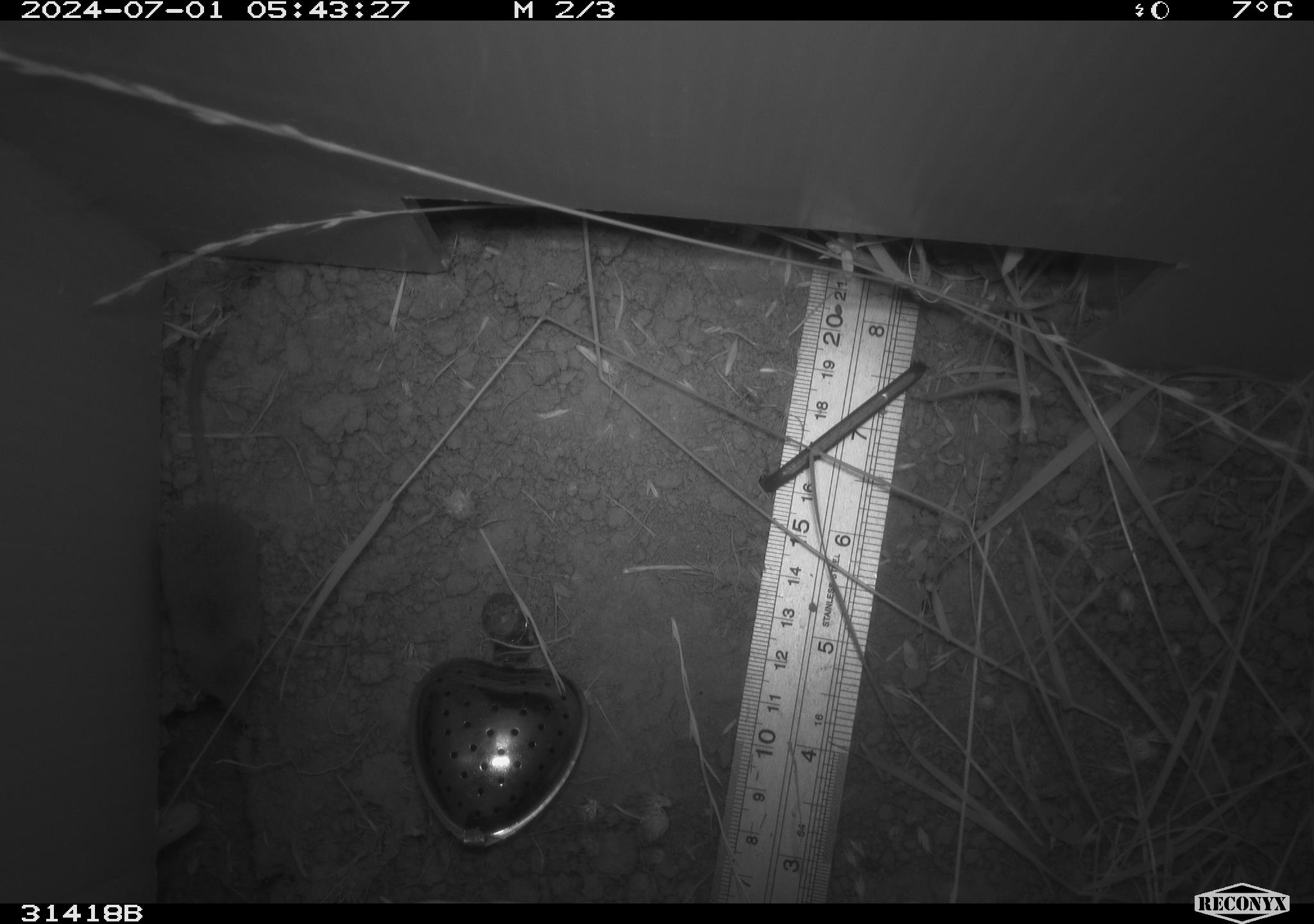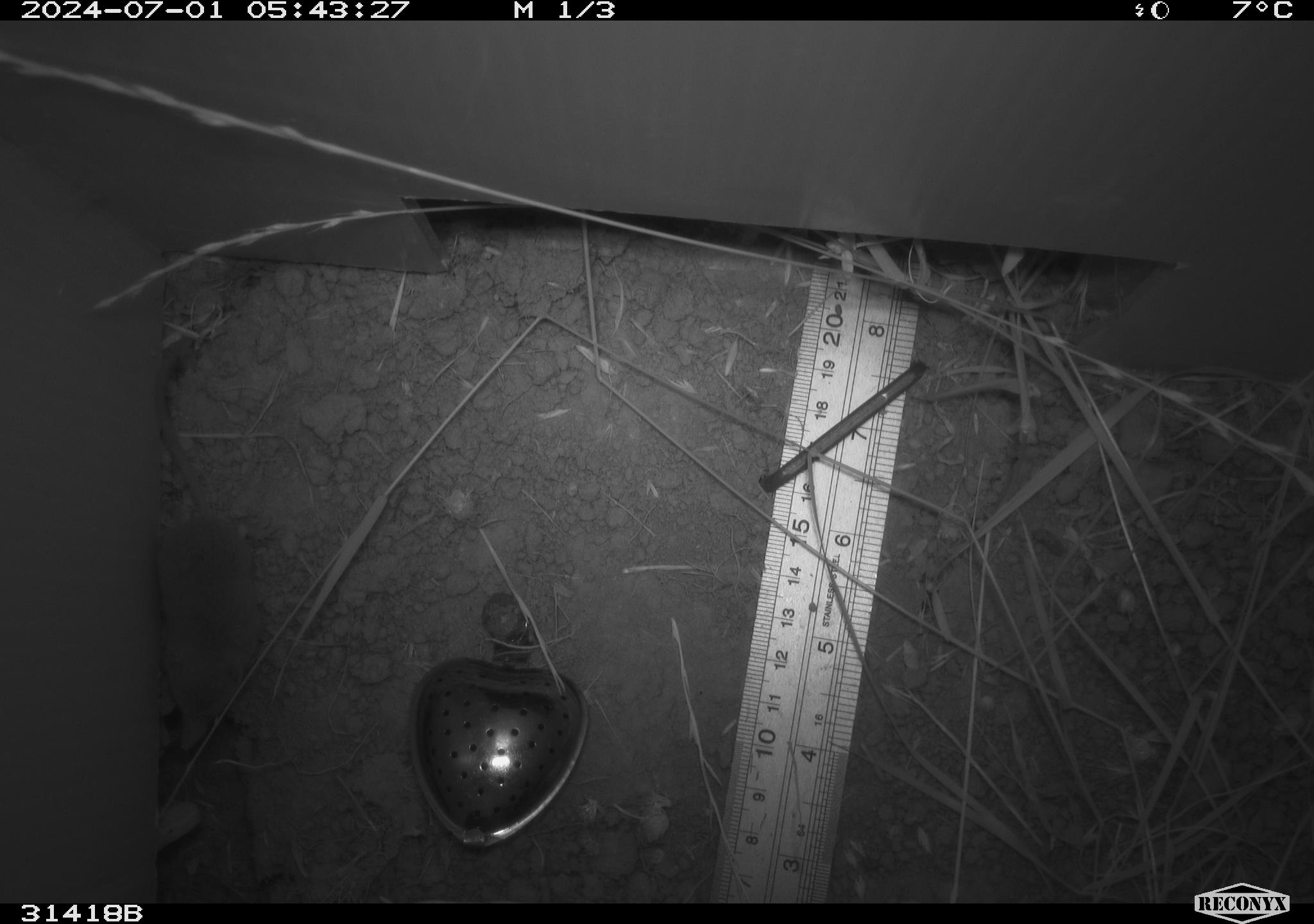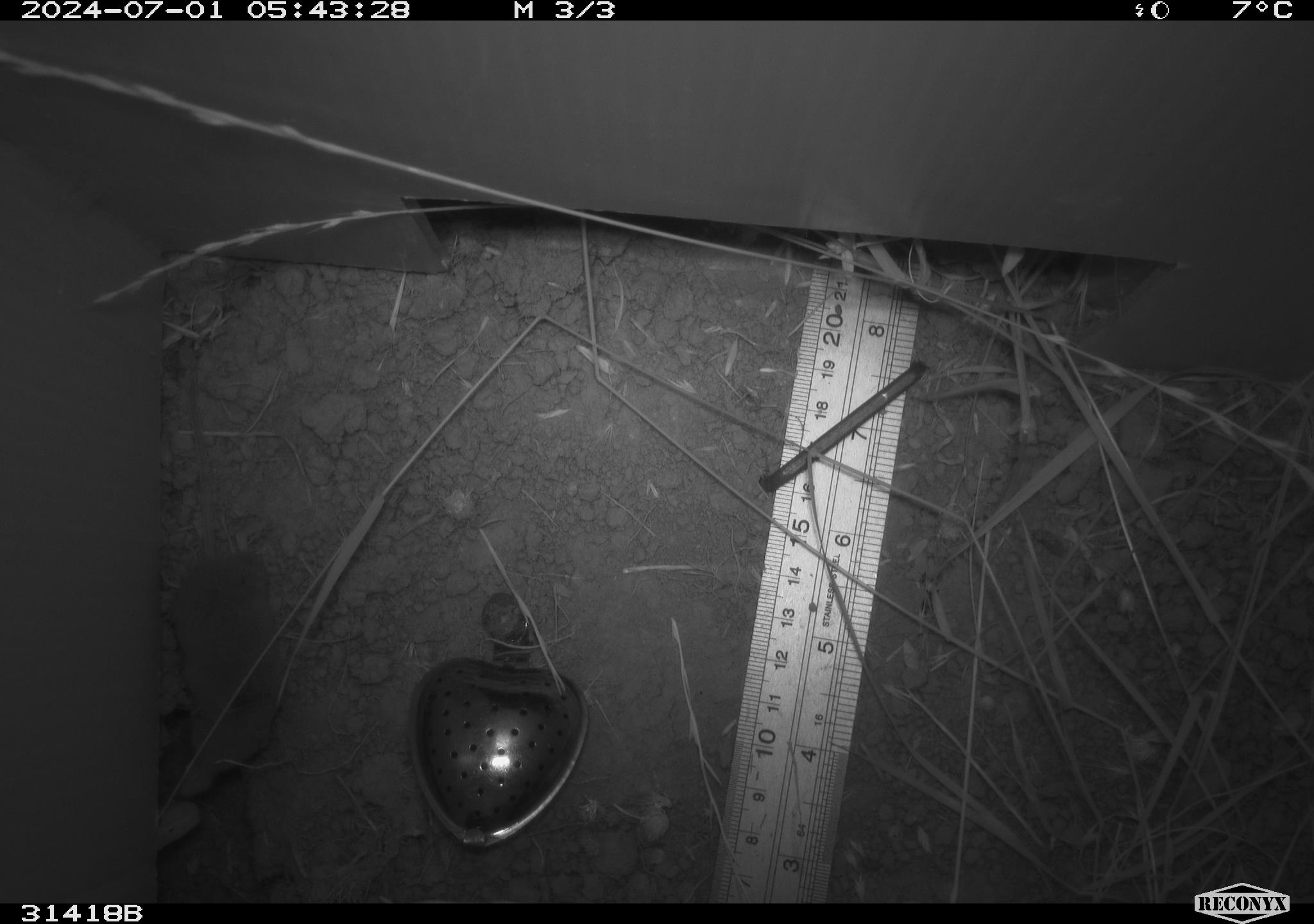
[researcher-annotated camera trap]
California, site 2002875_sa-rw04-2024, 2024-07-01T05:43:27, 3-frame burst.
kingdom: Animalia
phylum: Chordata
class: Mammalia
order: Eulipotyphla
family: Soricidae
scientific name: Soricidae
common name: shrews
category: soricidae family